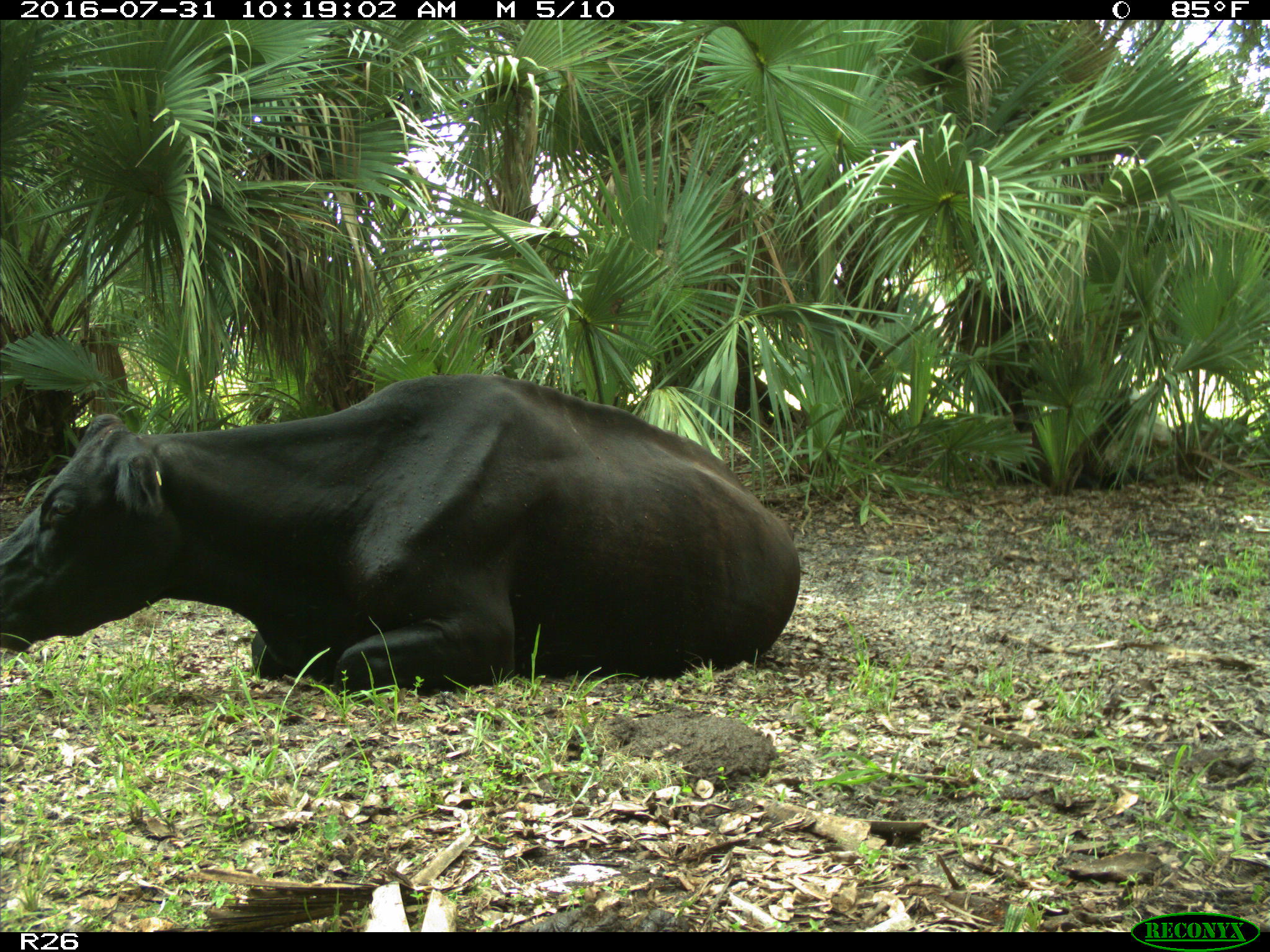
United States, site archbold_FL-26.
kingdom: Animalia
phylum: Chordata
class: Mammalia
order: Artiodactyla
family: Bovidae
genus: Bos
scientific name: Bos taurus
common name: domestic cow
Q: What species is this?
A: Bos taurus (domestic cow).